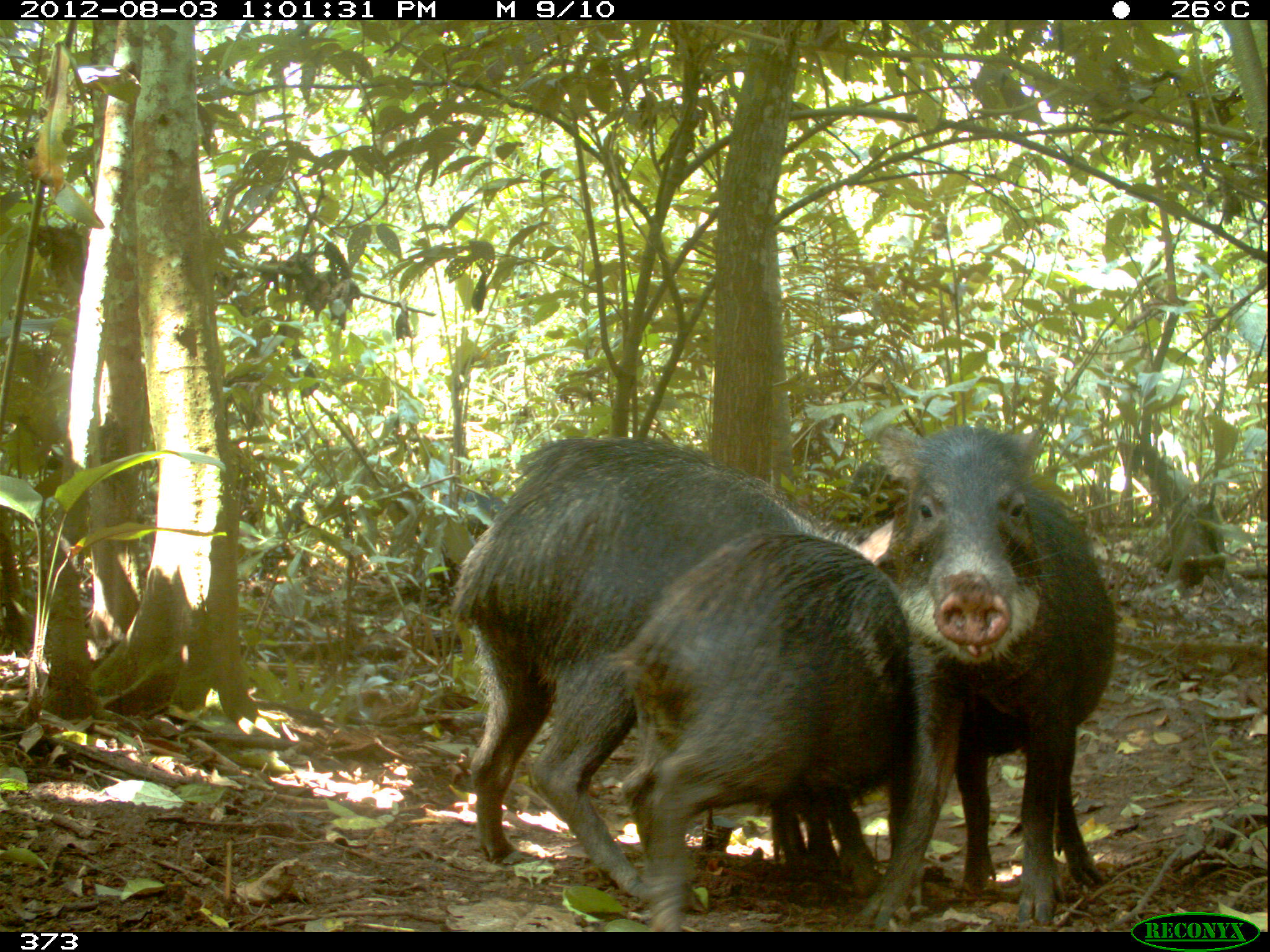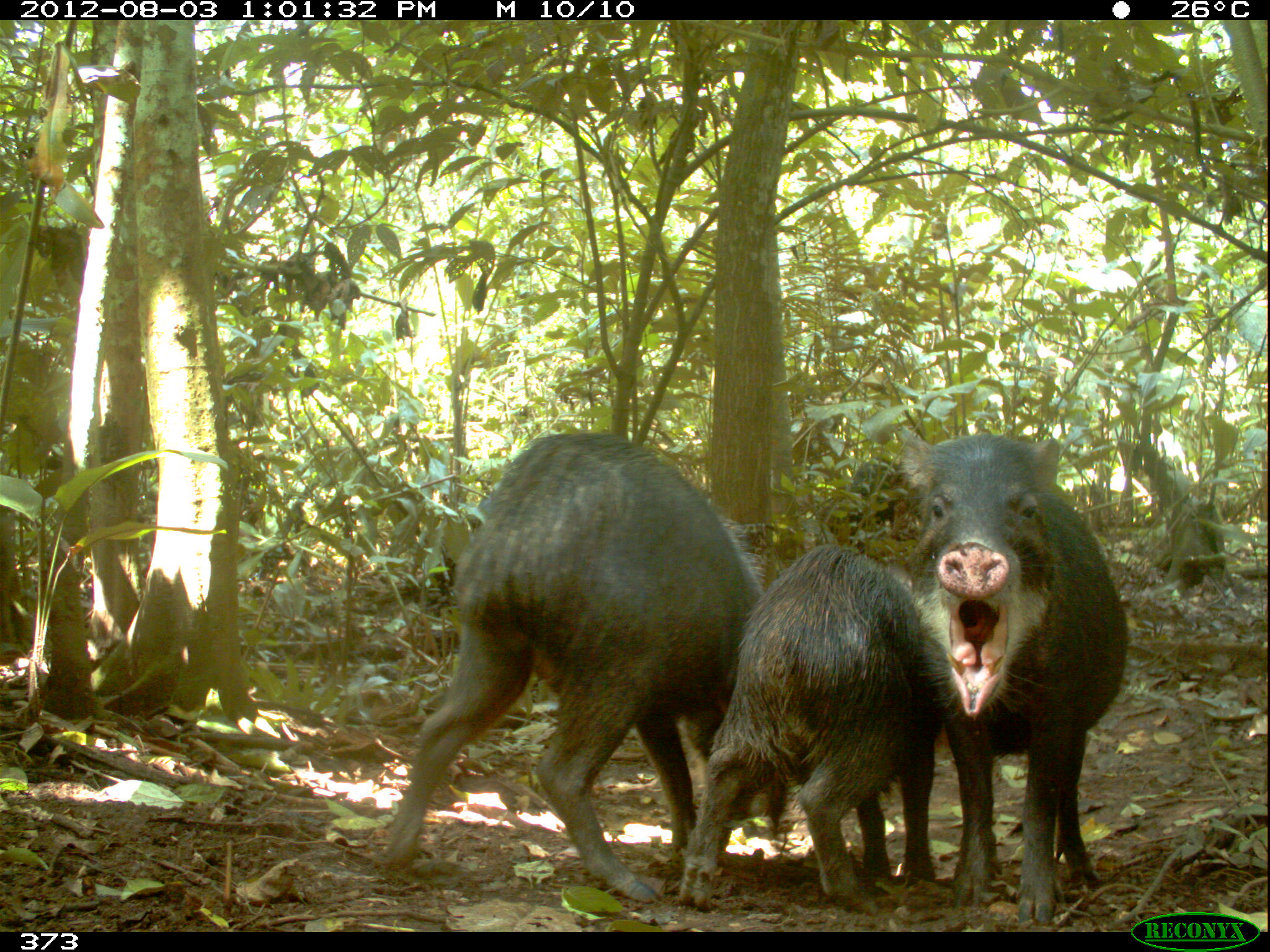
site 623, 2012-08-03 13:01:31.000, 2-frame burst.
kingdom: Animalia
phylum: Chordata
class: Mammalia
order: Artiodactyla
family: Tayassuidae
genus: Tayassu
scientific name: Tayassu pecari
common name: white-lipped peccary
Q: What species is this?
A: Tayassu pecari (white-lipped peccary).